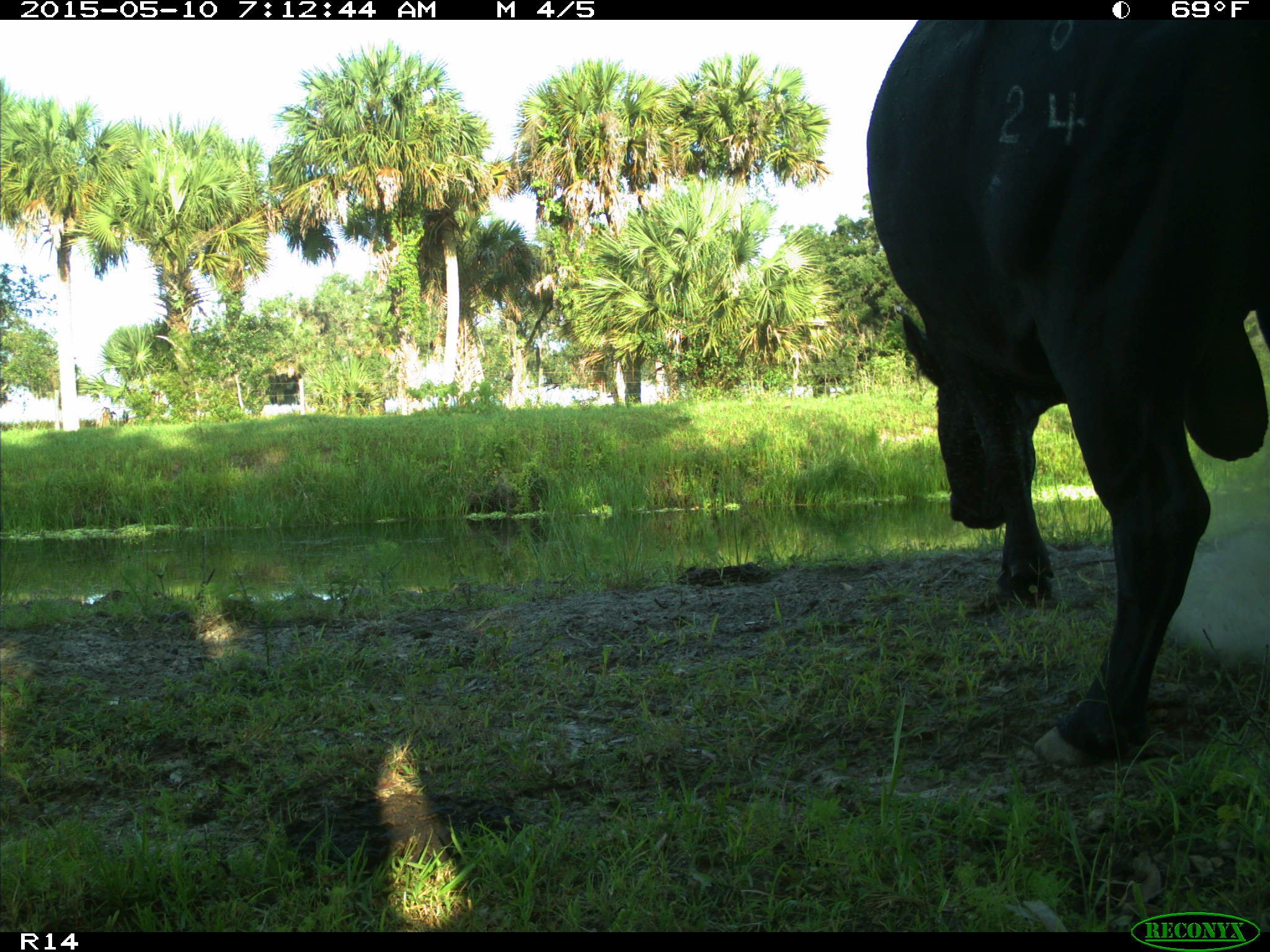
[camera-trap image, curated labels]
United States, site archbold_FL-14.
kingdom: Animalia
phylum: Chordata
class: Mammalia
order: Artiodactyla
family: Bovidae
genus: Bos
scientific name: Bos taurus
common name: domestic cow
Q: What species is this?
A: Bos taurus (domestic cow).